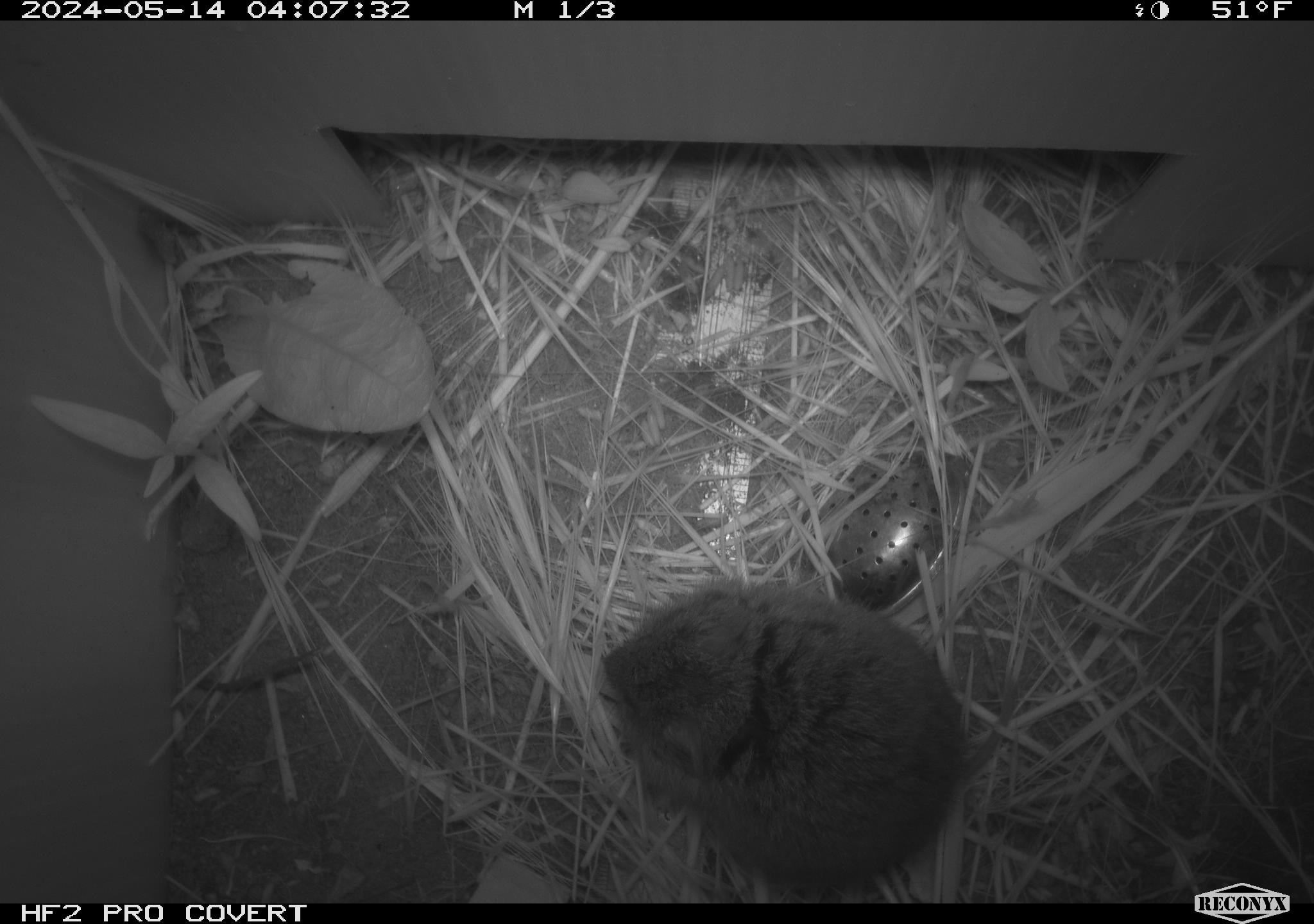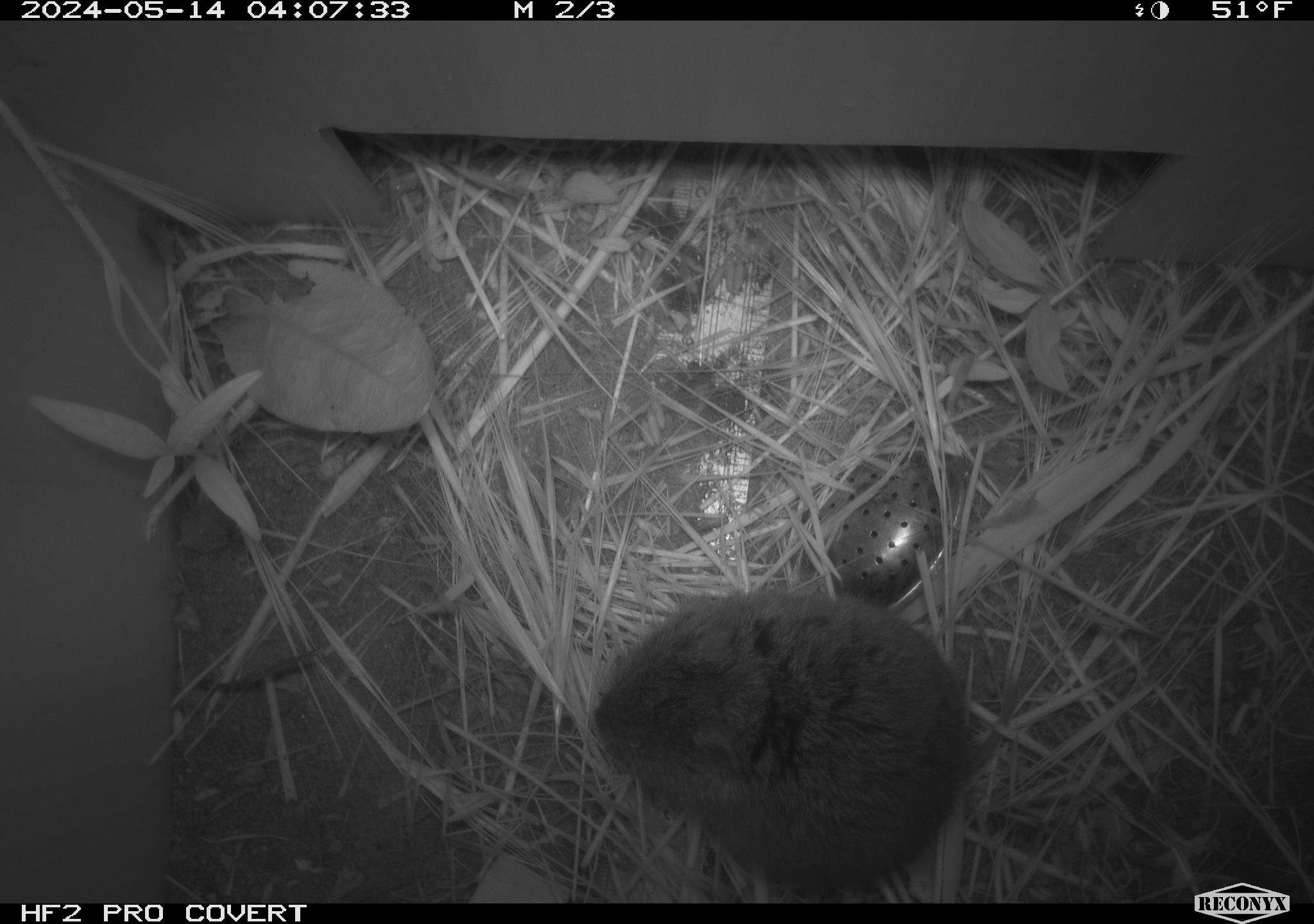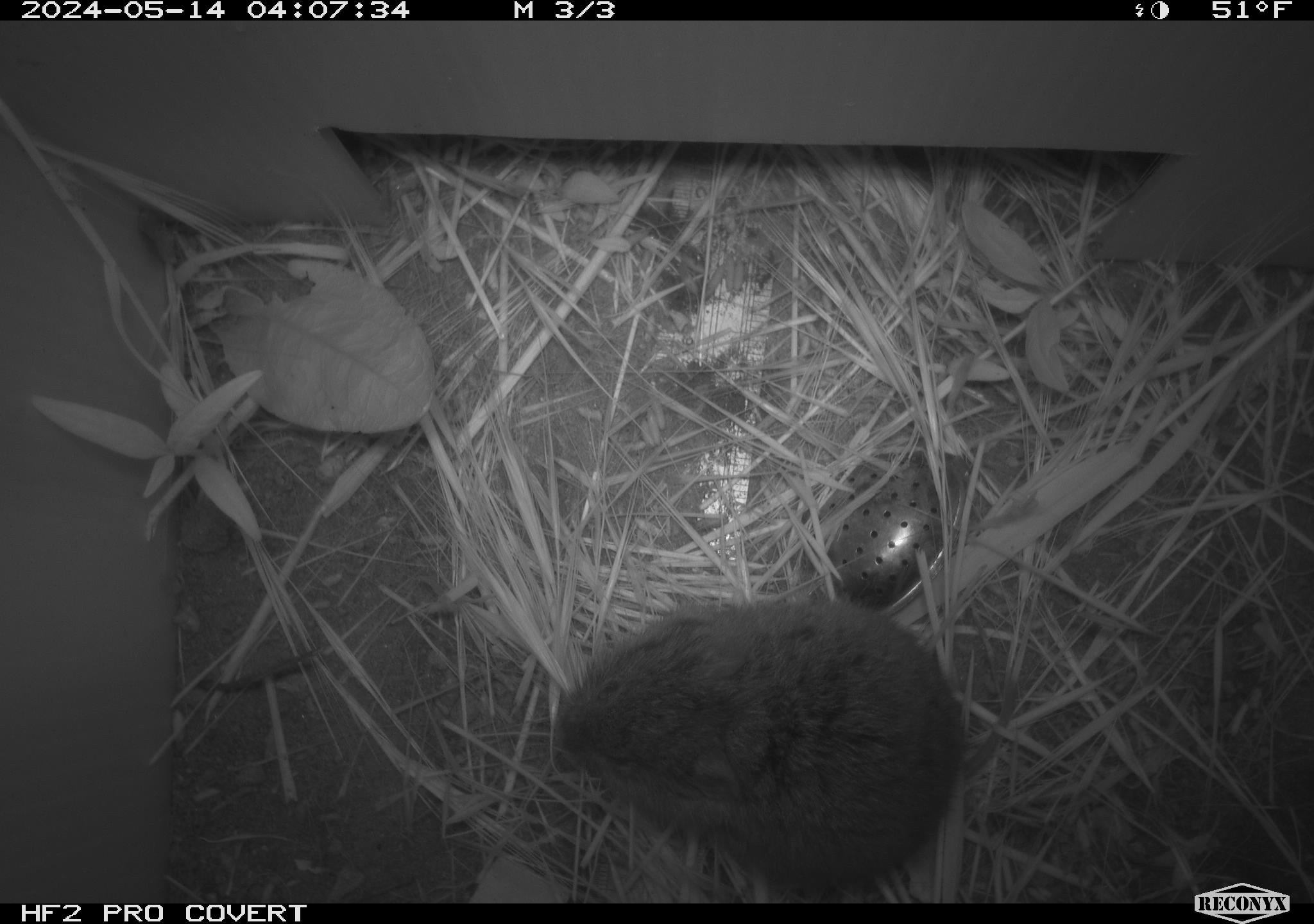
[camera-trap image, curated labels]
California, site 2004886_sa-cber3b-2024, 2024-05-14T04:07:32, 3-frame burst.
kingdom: Animalia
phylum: Chordata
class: Mammalia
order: Rodentia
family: Cricetidae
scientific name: Arvicolinae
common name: voles, lemmings, and muskrats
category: arvicolinae subfamily